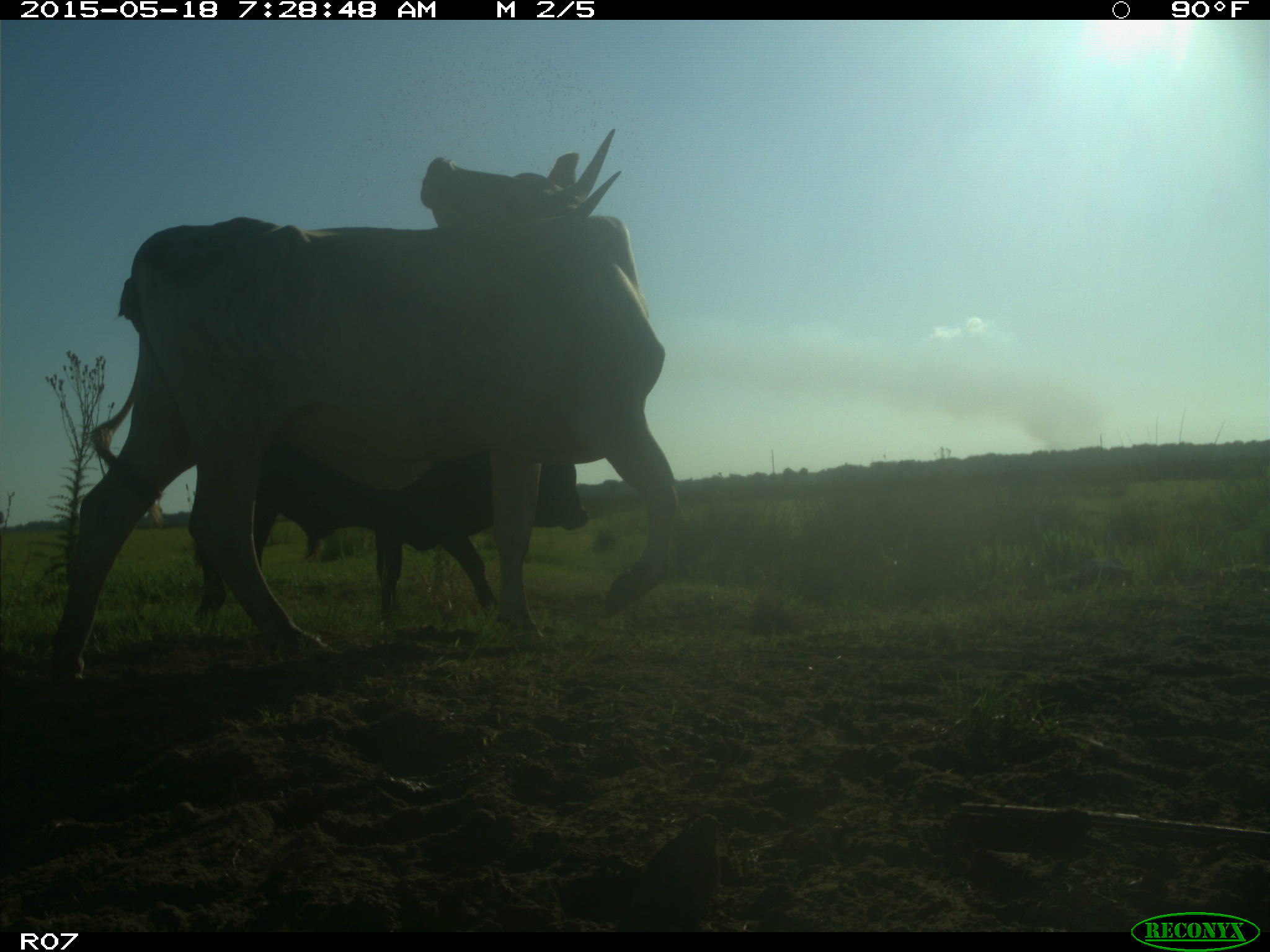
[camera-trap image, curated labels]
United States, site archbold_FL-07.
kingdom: Animalia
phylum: Chordata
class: Mammalia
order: Artiodactyla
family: Bovidae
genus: Bos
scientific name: Bos taurus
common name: domestic cow